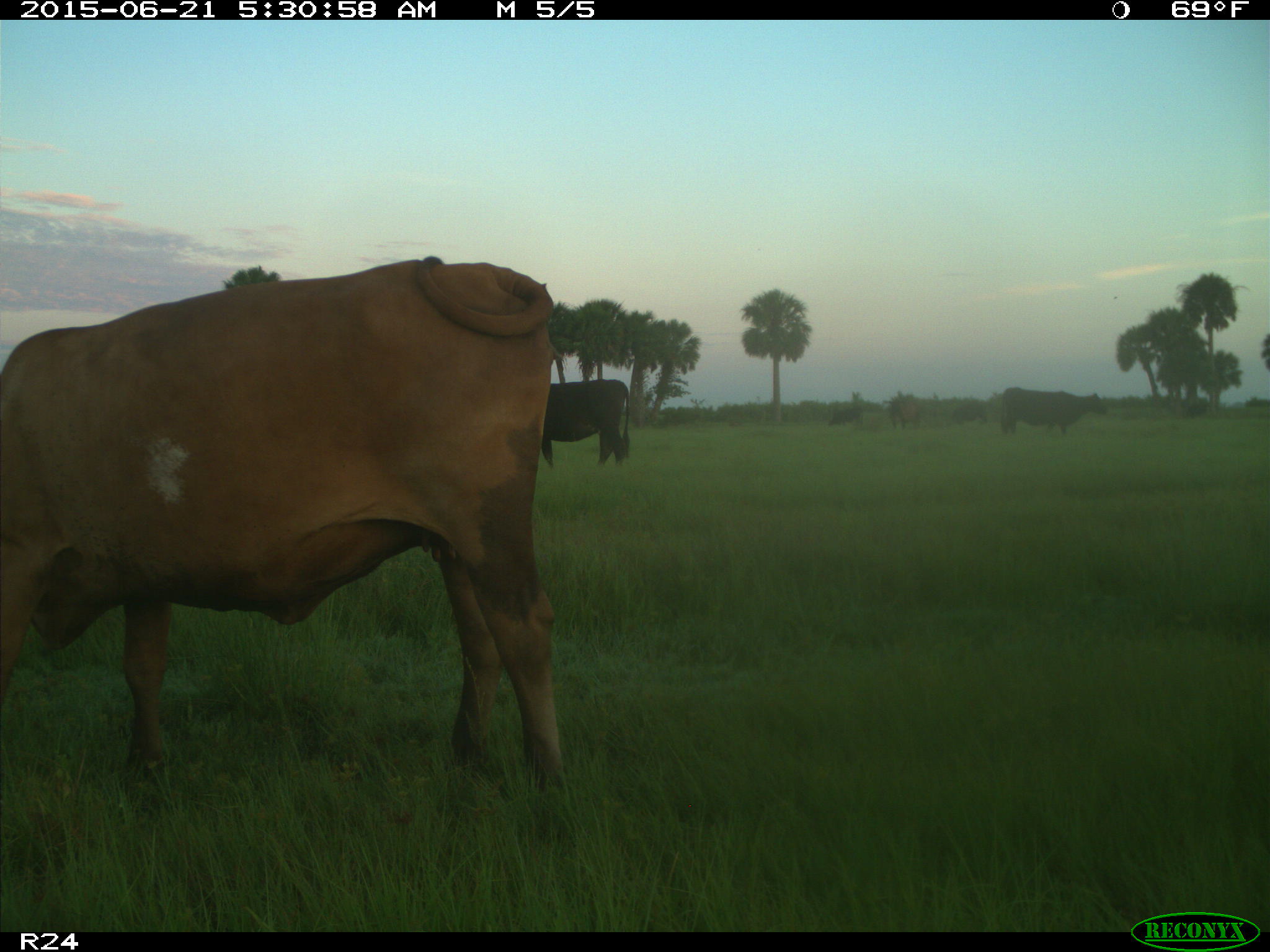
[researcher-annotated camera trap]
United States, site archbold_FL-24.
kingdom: Animalia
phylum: Chordata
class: Mammalia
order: Artiodactyla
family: Bovidae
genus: Bos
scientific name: Bos taurus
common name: domestic cow